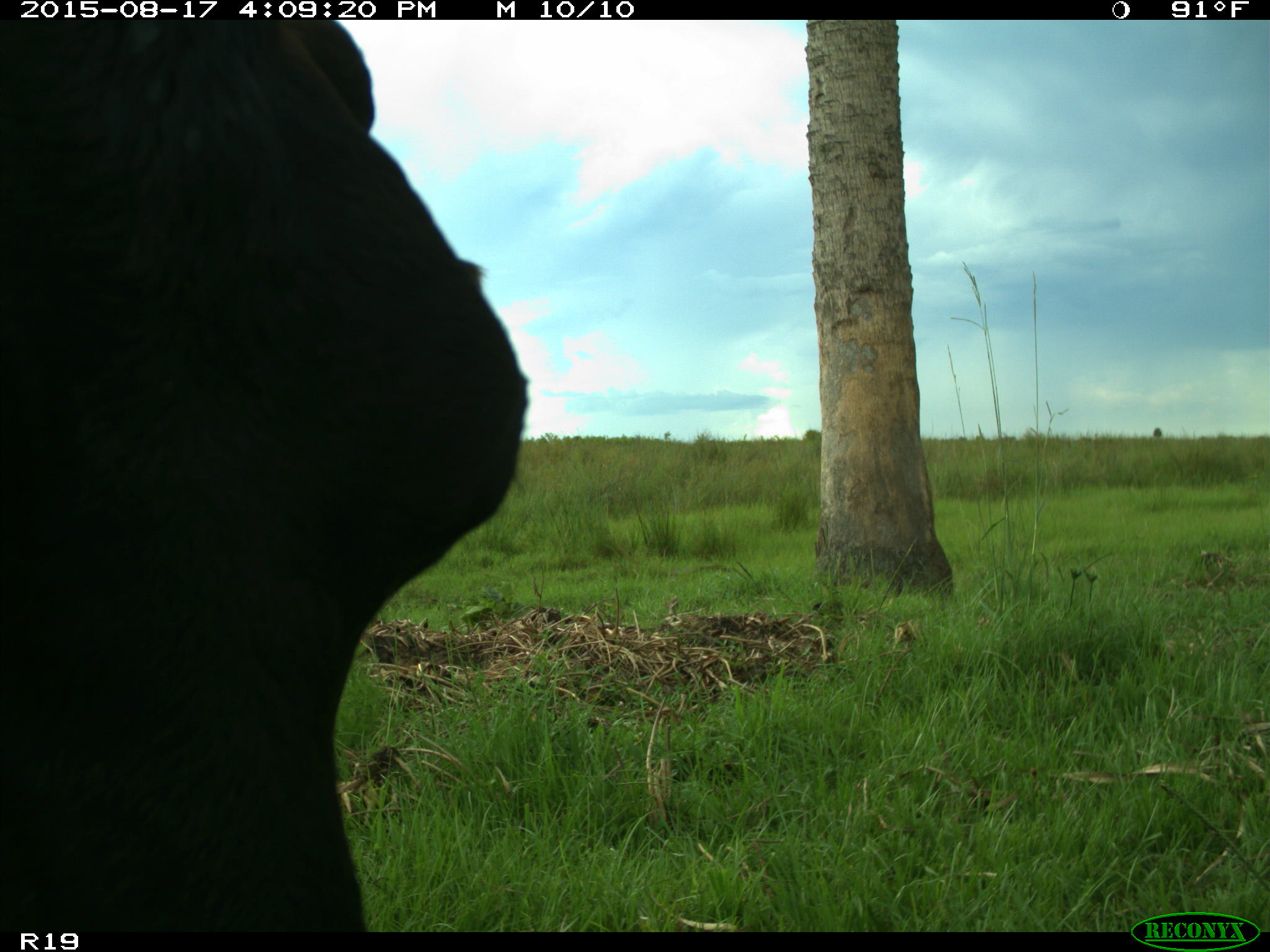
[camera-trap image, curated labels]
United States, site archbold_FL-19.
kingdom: Animalia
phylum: Chordata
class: Mammalia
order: Artiodactyla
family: Bovidae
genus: Bos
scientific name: Bos taurus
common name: domestic cow